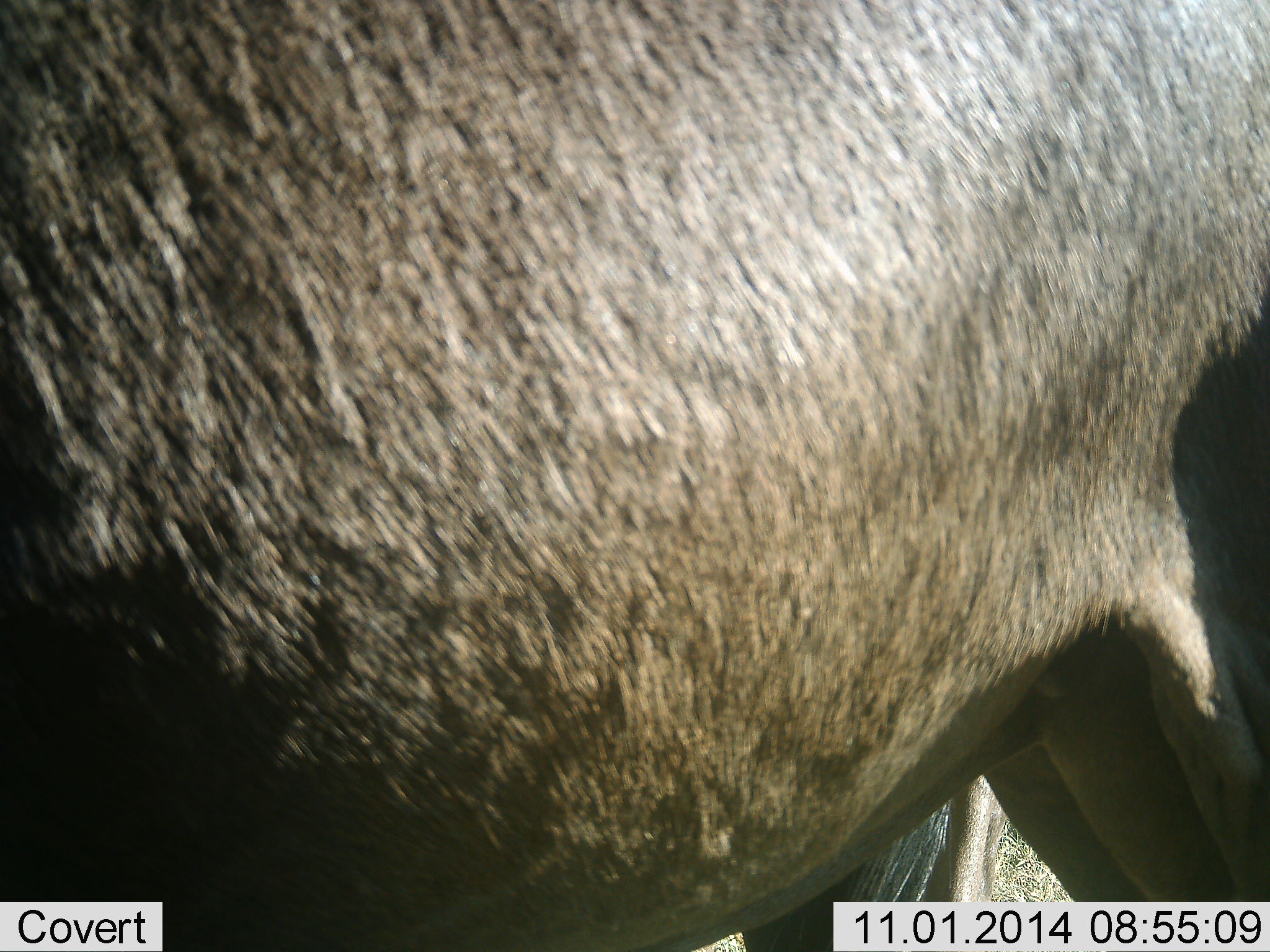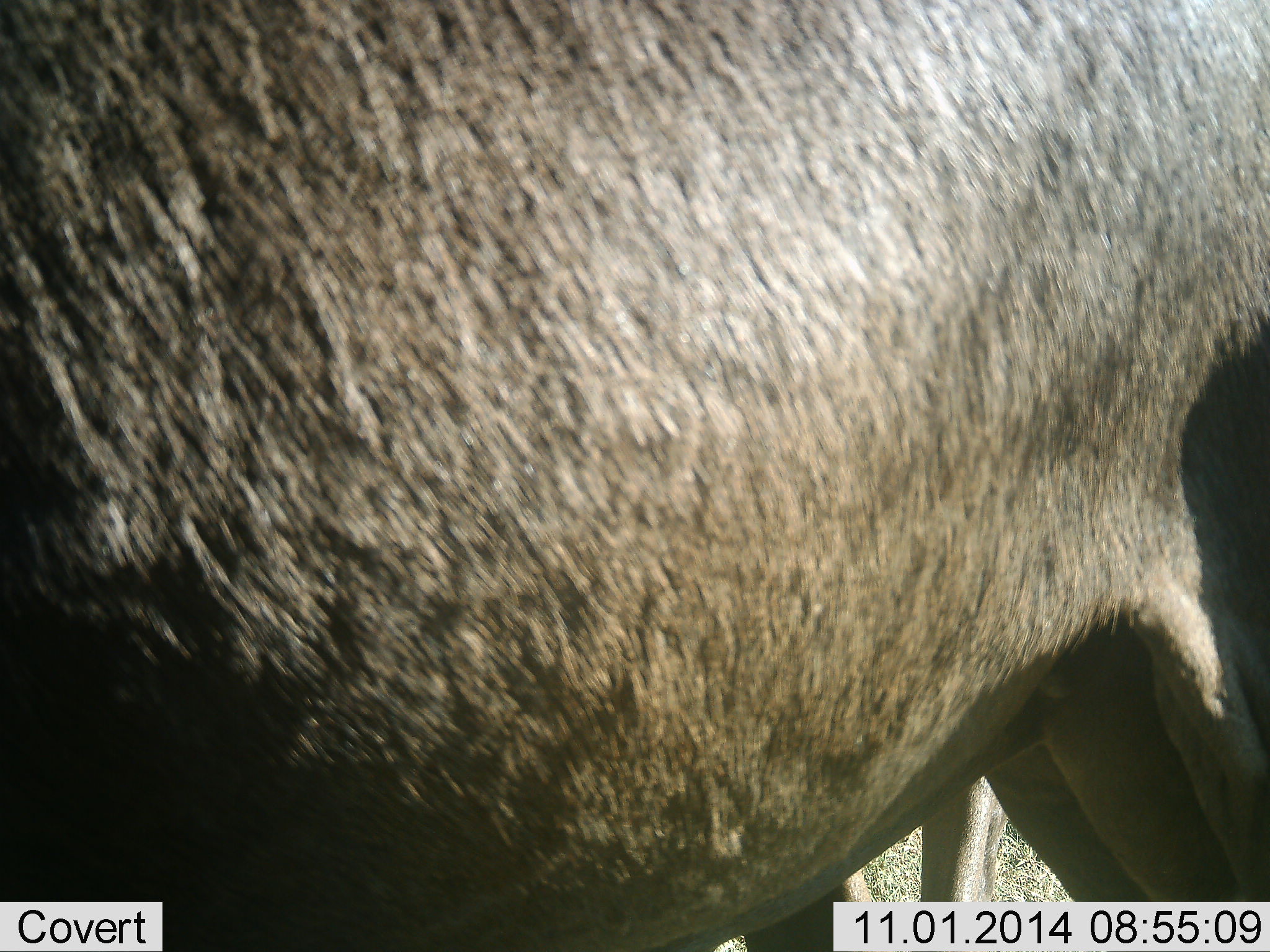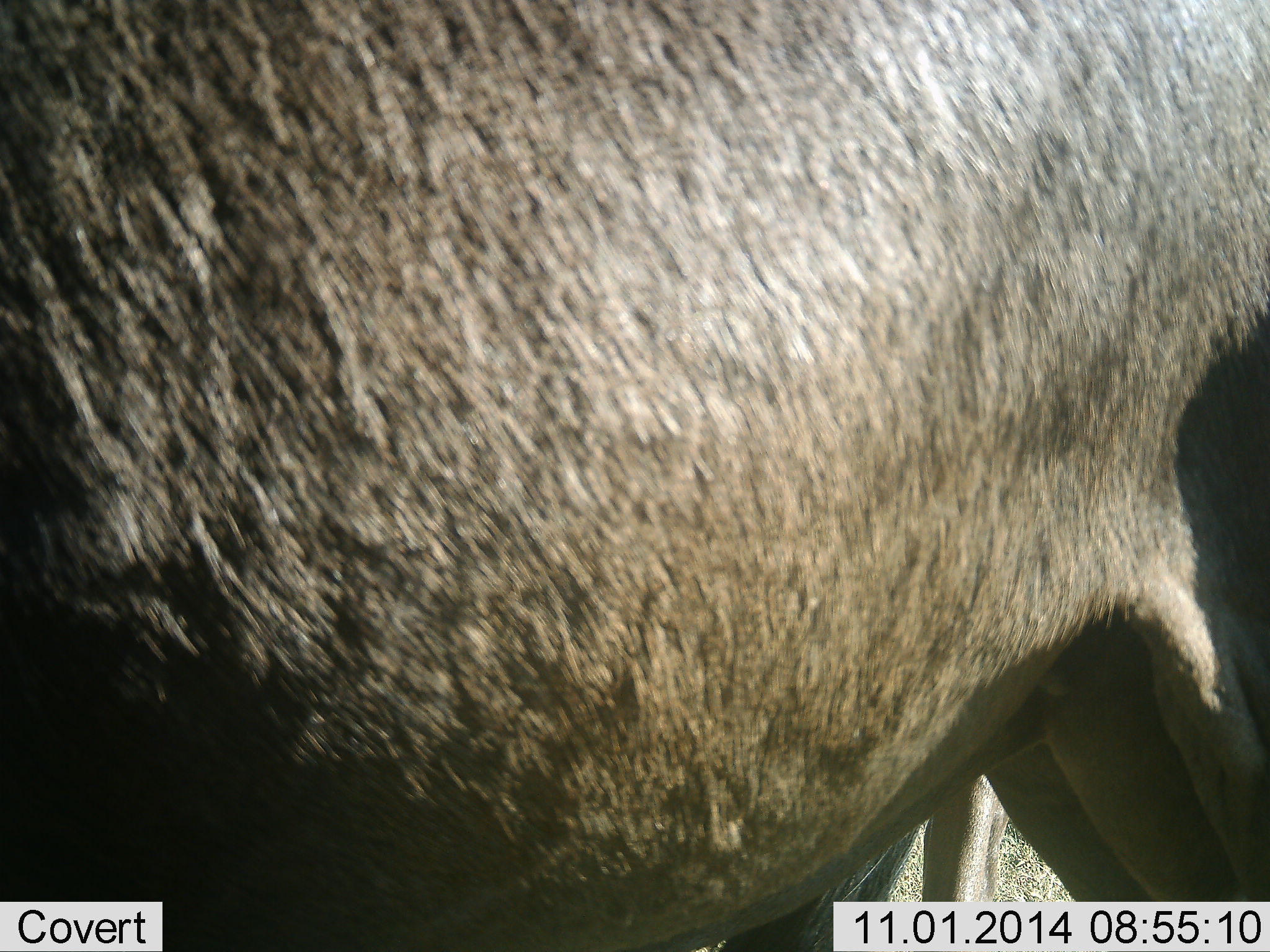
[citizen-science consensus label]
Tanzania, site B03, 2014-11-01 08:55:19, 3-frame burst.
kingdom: Animalia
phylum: Chordata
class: Mammalia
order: Artiodactyla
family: Bovidae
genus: Connochaetes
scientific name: Connochaetes taurinus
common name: blue wildebeest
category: wildebeest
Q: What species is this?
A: Wildebeest (blue wildebeest) (Connochaetes taurinus).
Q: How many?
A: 2.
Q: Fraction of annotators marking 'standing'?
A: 91%.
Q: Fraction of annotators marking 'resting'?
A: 9%.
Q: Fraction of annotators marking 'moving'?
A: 9%.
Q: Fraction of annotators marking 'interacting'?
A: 0%.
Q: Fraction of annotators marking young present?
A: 0%.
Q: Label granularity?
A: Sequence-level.